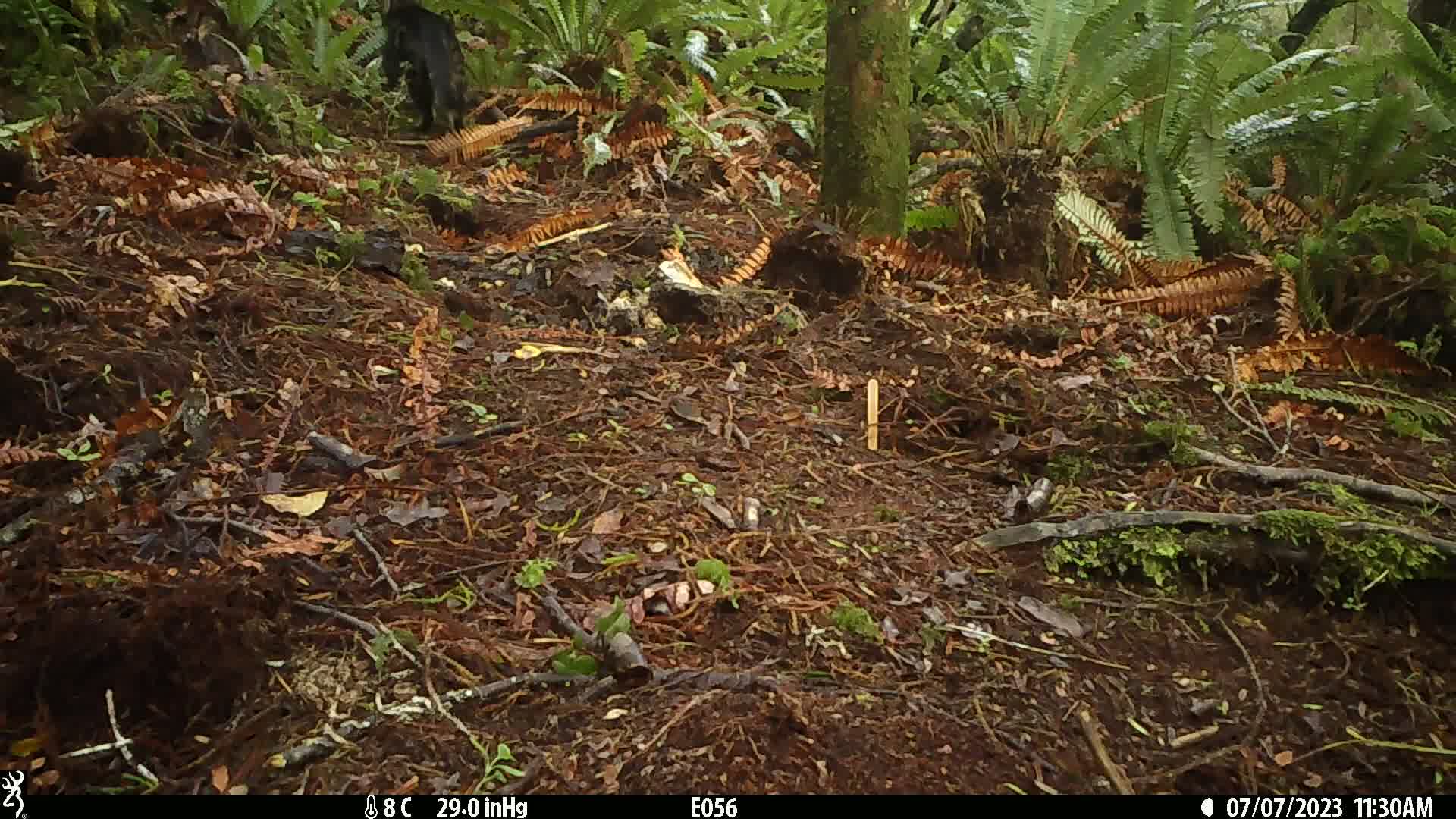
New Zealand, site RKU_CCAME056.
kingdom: Animalia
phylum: Chordata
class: Mammalia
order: Carnivora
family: Felidae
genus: Felis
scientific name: Felis catus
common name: domestic cat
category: cat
Cat (domestic cat) (Felis catus).